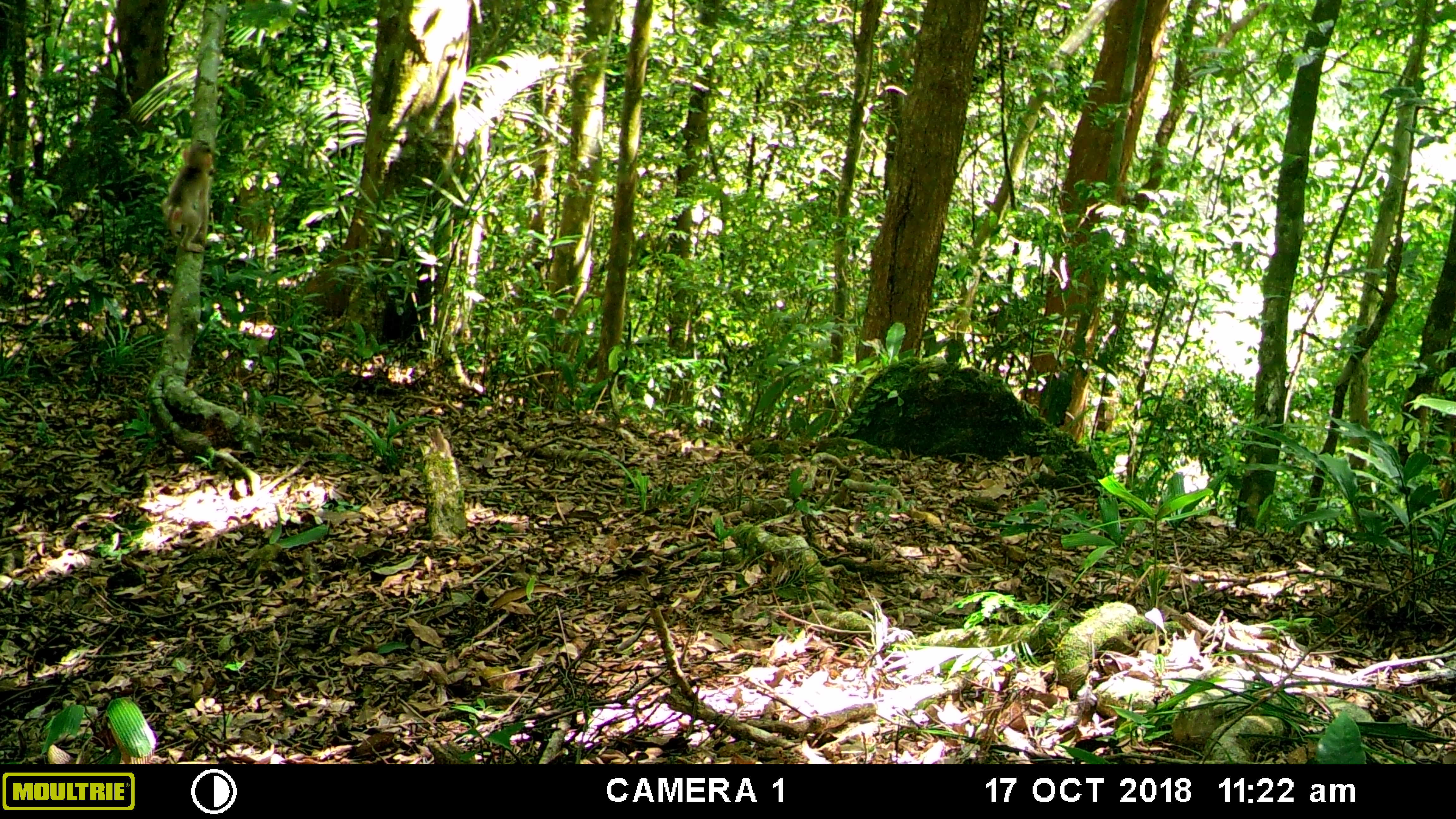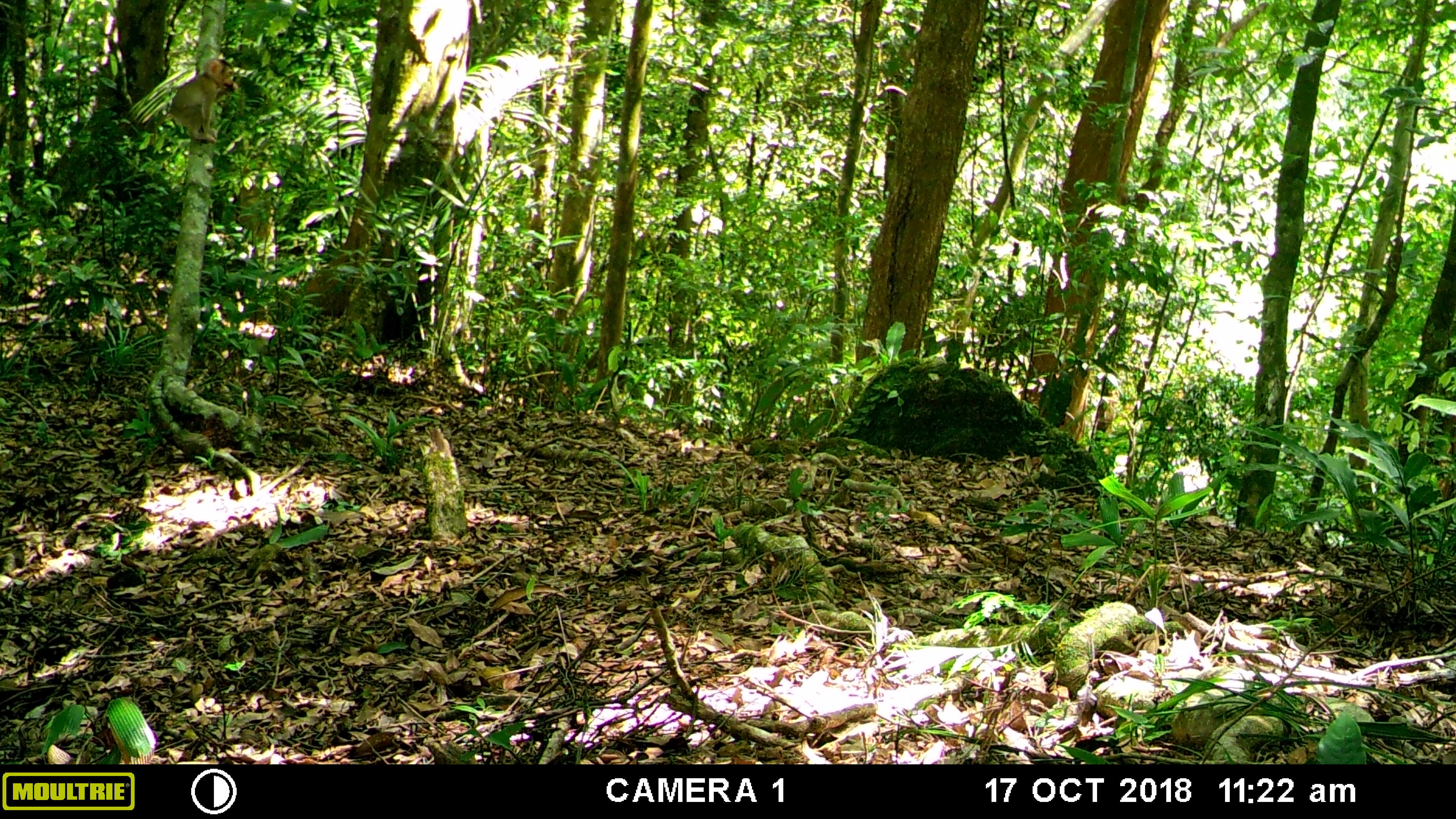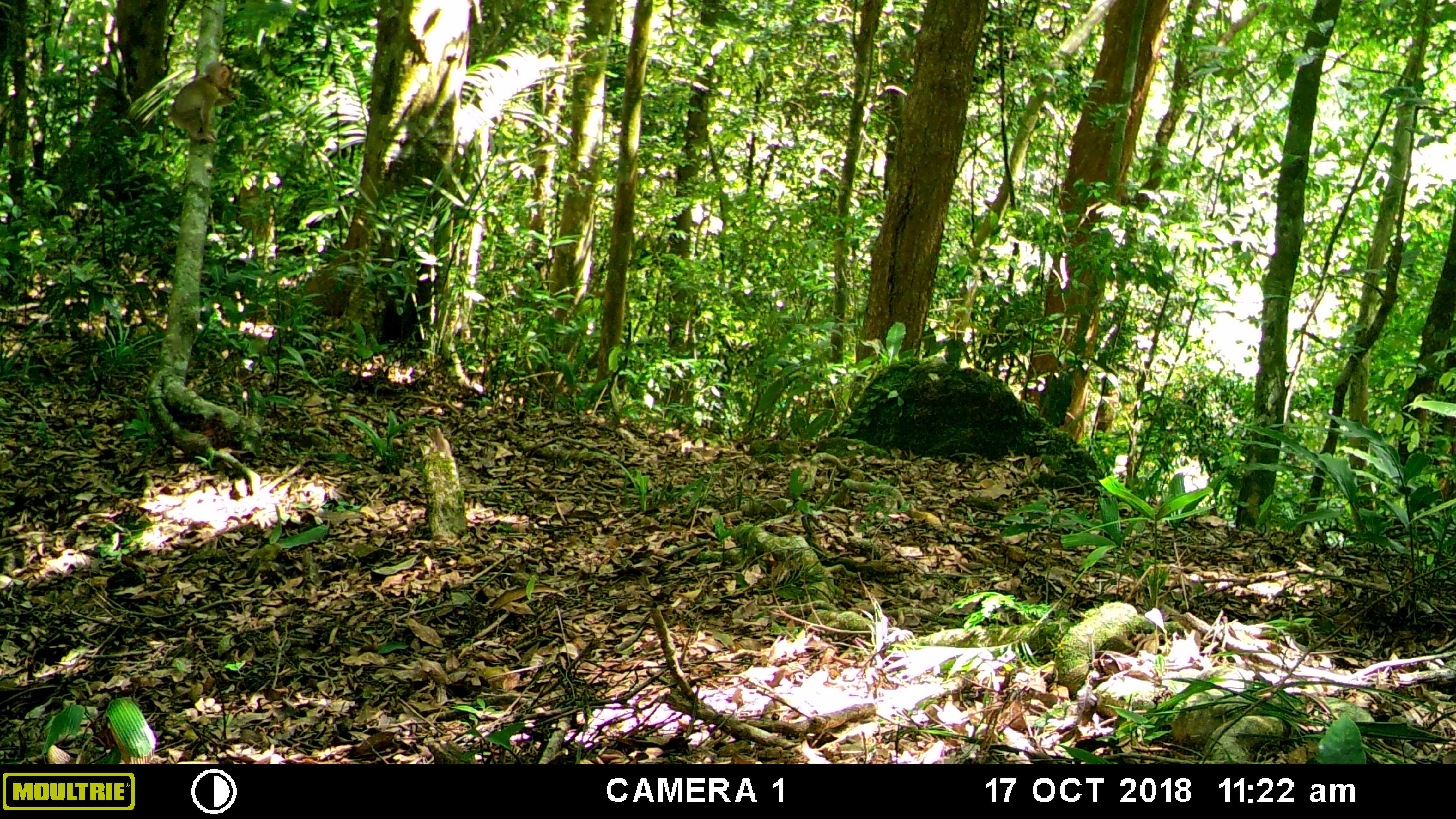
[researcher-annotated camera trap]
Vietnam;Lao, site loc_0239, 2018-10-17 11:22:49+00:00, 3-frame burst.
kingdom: Animalia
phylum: Chordata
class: Mammalia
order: Primates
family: Cercopithecidae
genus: Macaca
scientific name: Macaca nemestrina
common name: pig-tailed macaque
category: pig tailed macaque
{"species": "pig tailed macaque (pig-tailed macaque) (Macaca nemestrina)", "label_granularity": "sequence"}